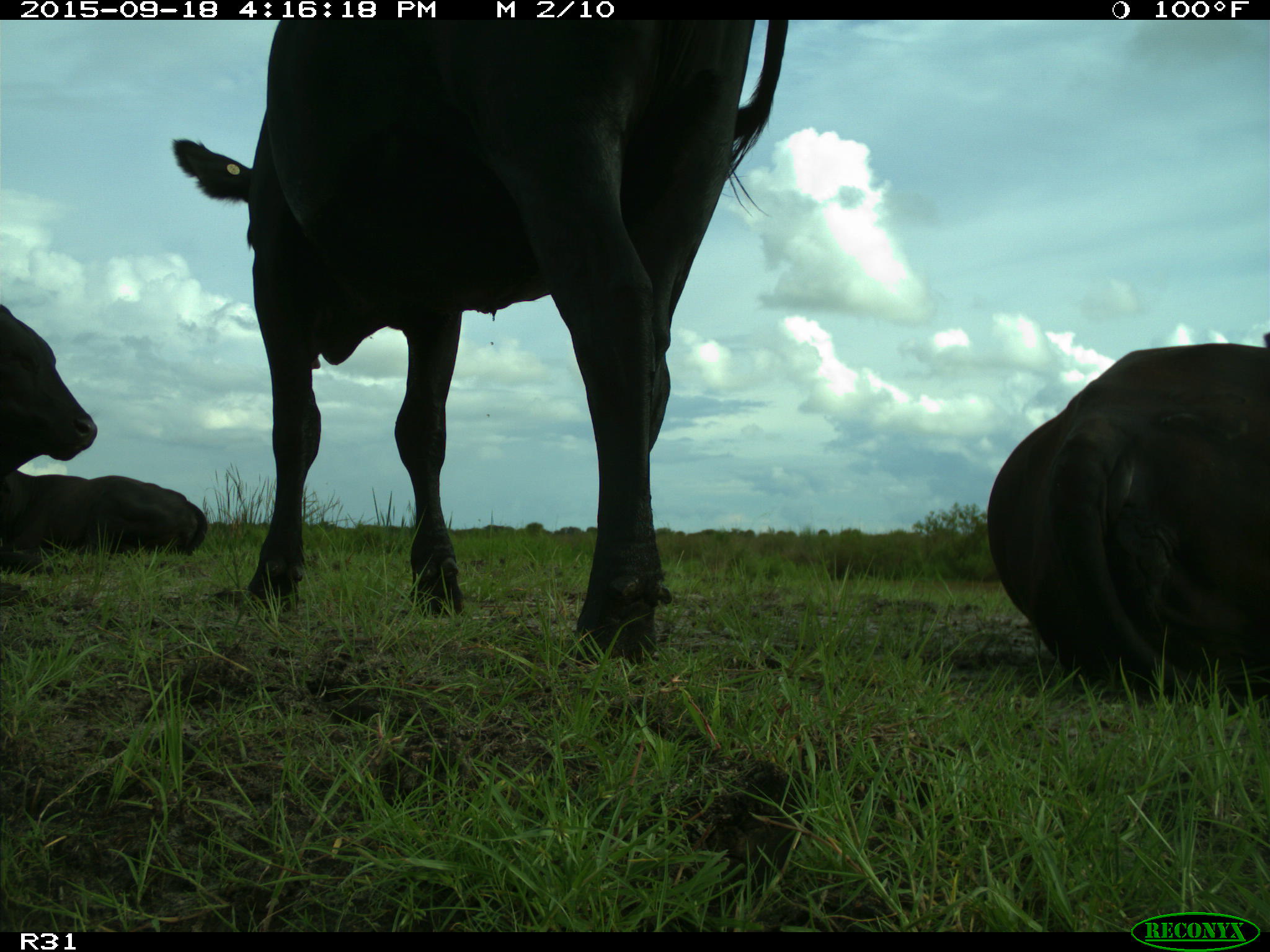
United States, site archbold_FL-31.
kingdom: Animalia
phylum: Chordata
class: Mammalia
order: Artiodactyla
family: Bovidae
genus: Bos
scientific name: Bos taurus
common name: domestic cow